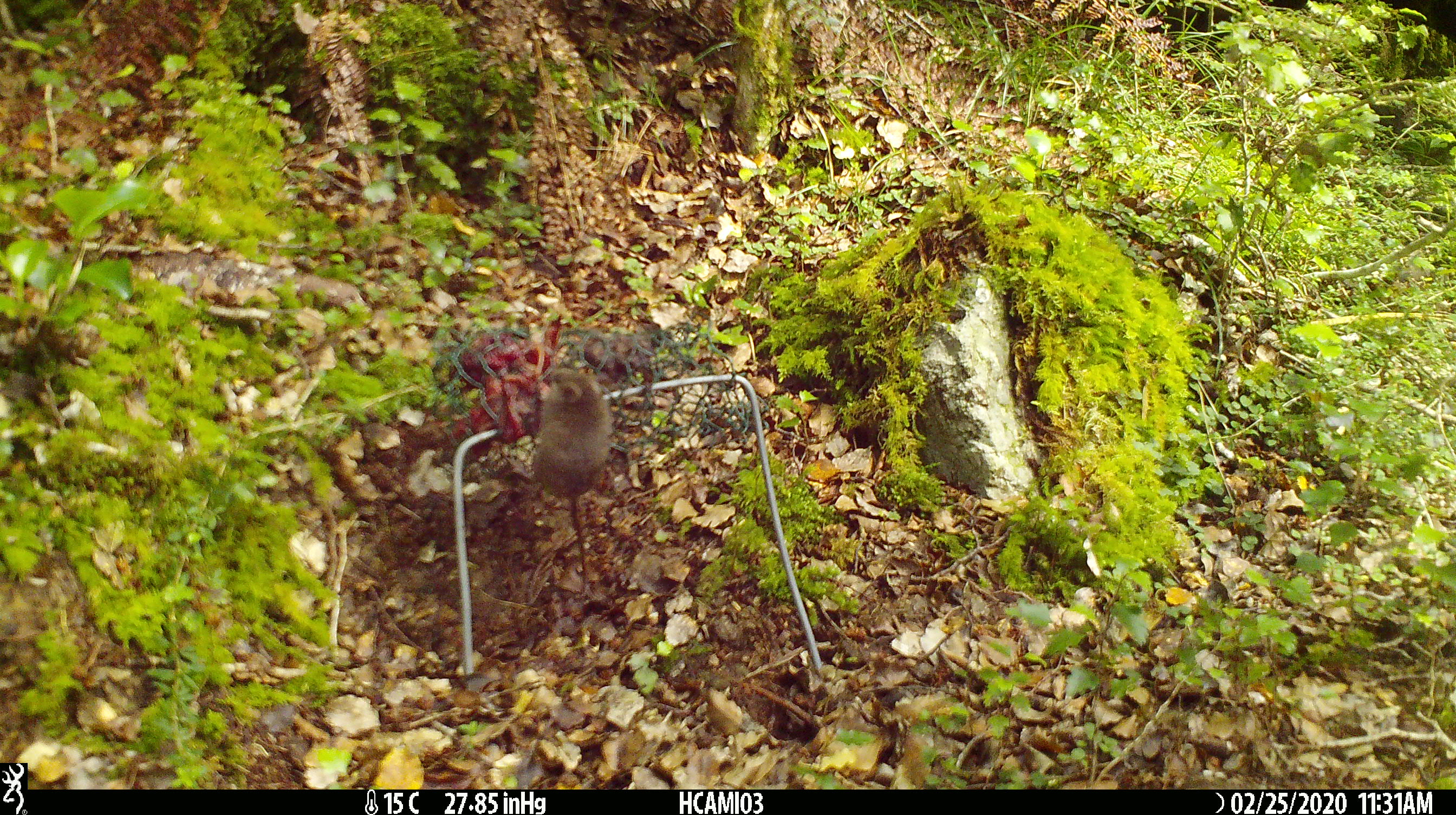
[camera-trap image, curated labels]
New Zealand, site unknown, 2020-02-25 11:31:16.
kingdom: Animalia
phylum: Chordata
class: Mammalia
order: Rodentia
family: Muridae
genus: Mus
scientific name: Mus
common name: mouse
Mouse (Mus).